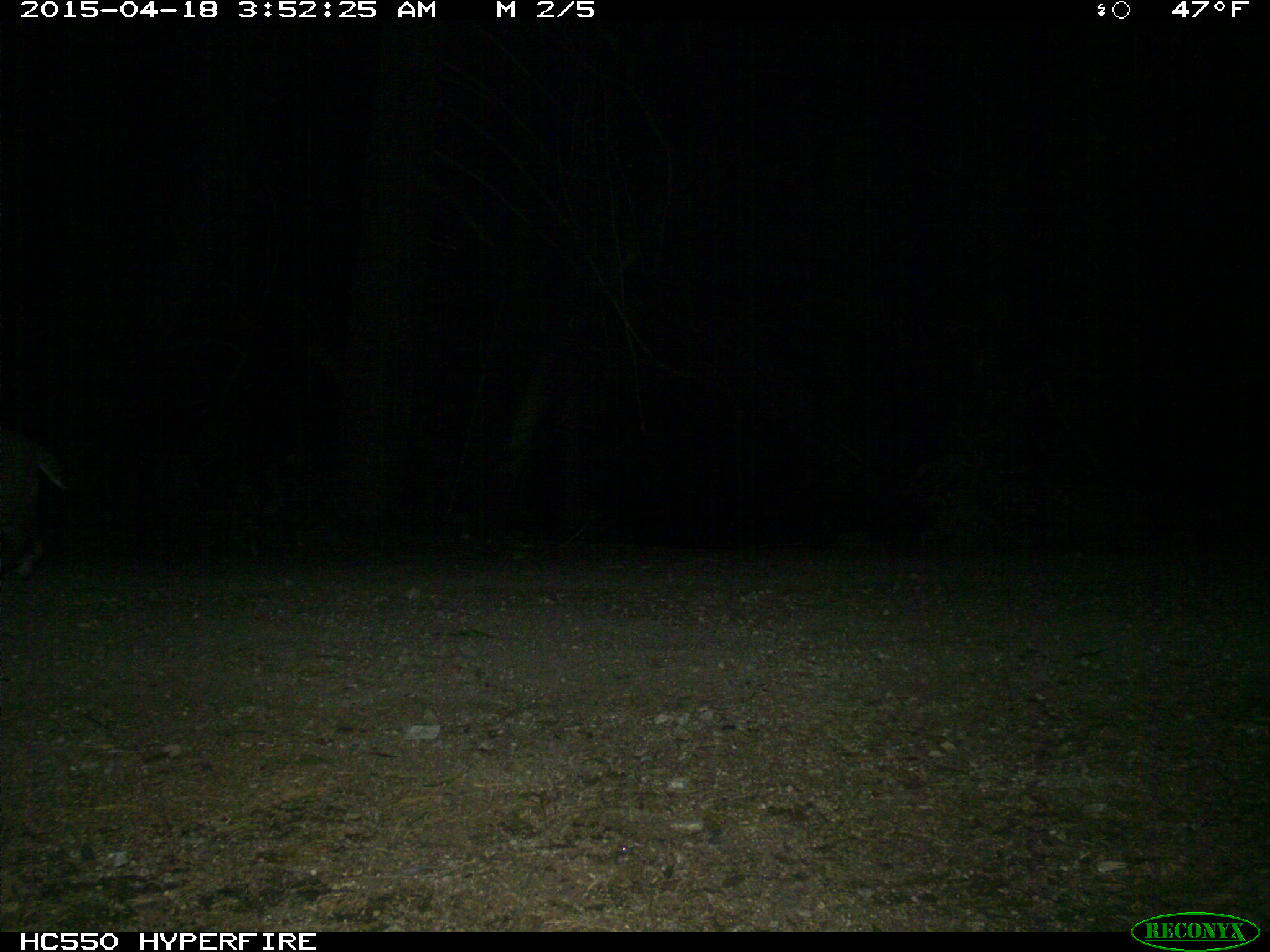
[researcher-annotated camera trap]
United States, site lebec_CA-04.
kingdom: Animalia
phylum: Chordata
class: Mammalia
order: Carnivora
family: Felidae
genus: Lynx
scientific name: Lynx rufus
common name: bobcat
Lynx rufus (bobcat).